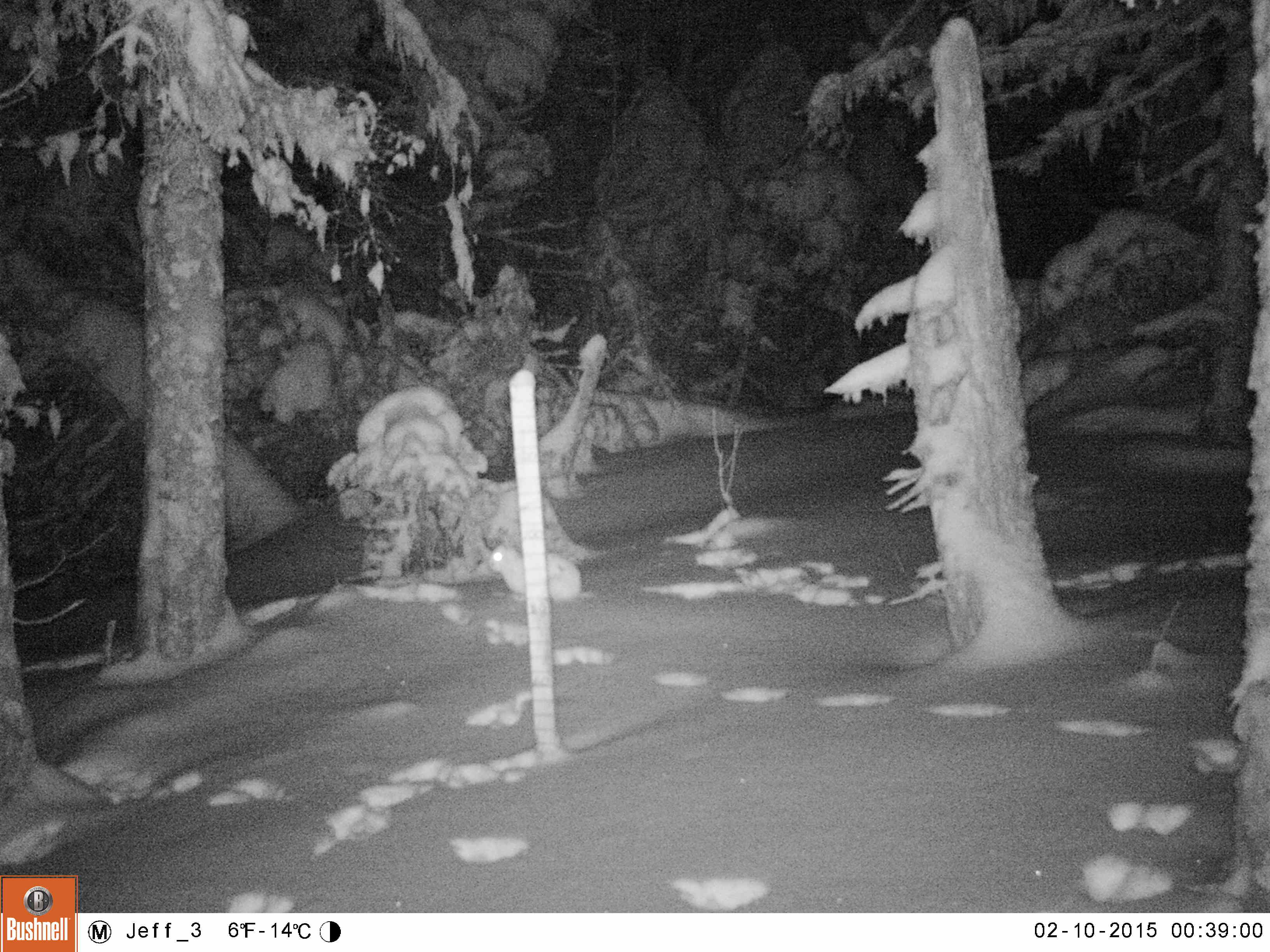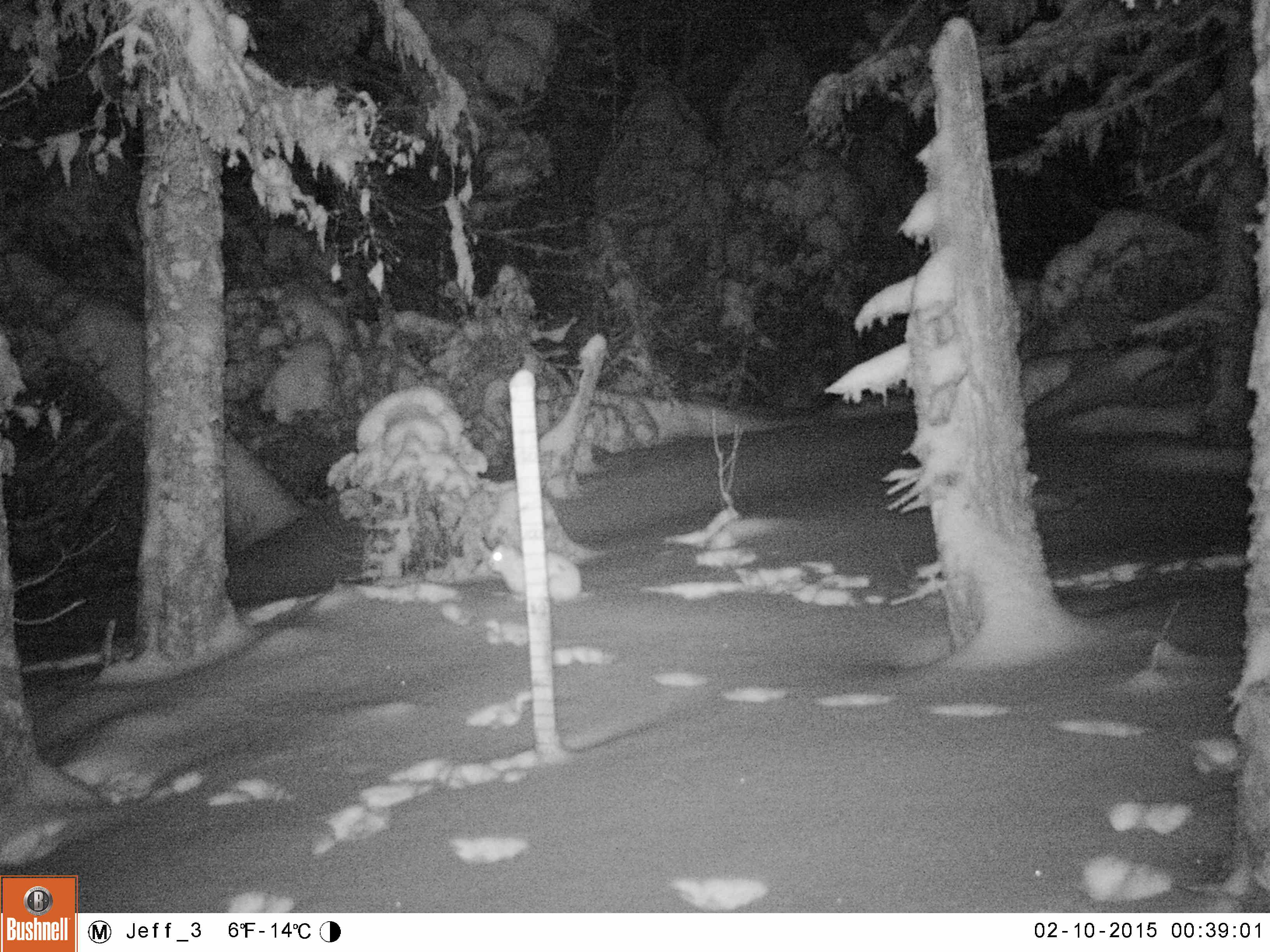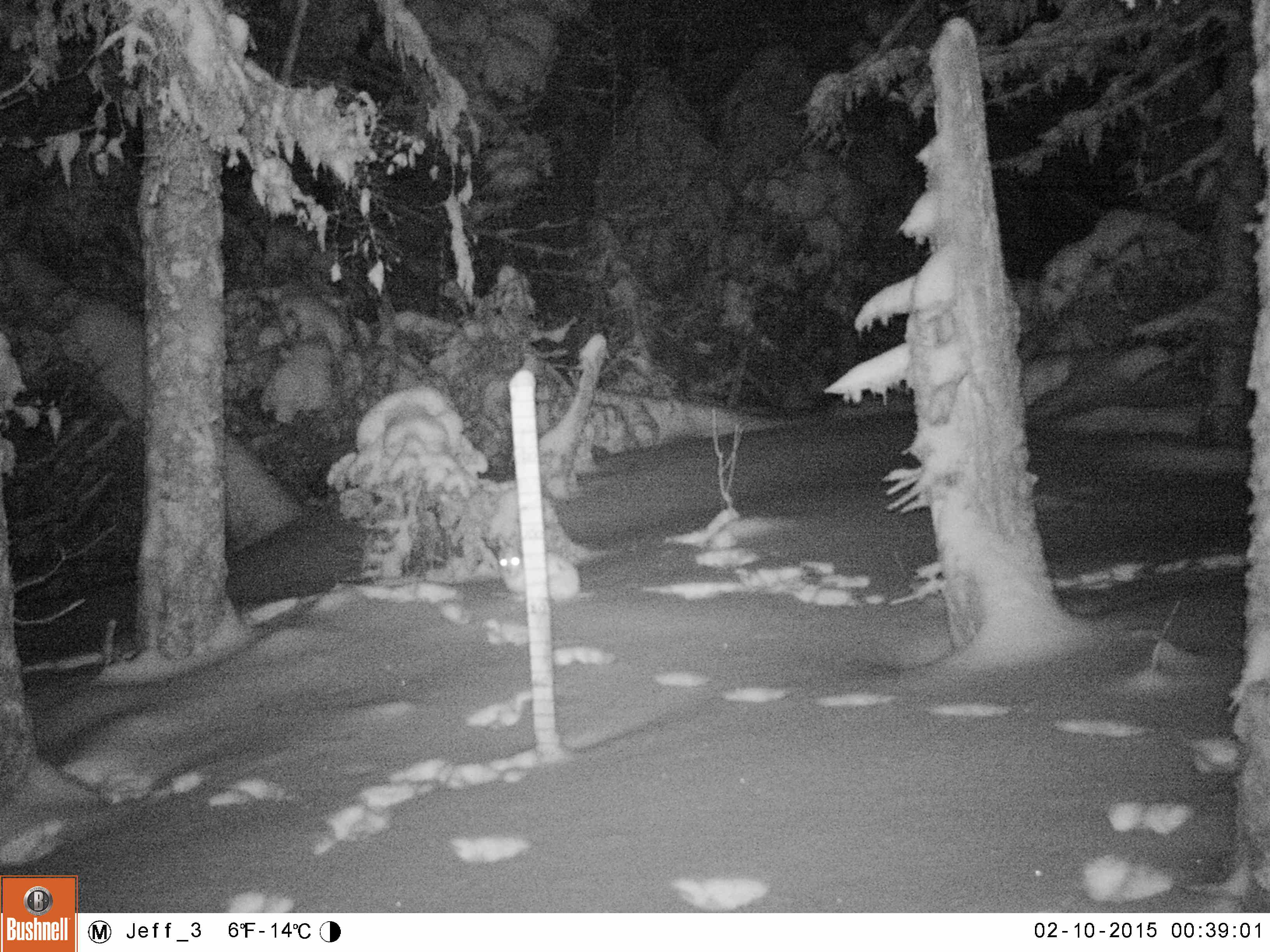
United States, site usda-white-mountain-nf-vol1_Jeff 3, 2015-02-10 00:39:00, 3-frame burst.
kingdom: Animalia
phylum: Chordata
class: Mammalia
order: Lagomorpha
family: Leporidae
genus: Lepus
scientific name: Lepus americanus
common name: snowshoe hare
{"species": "snowshoe hare (Lepus americanus)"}